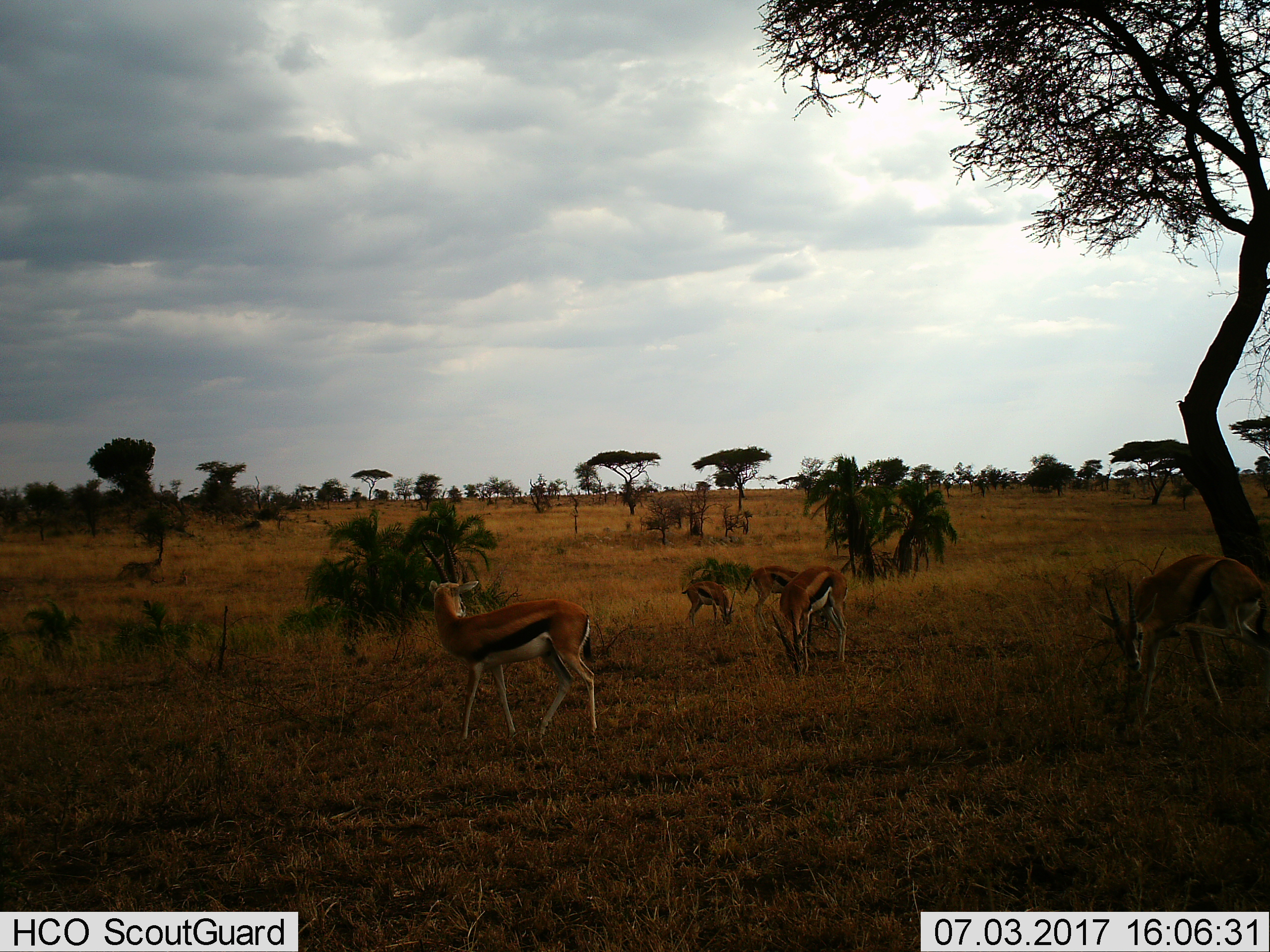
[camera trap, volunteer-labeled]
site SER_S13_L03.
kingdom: Animalia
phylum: Chordata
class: Mammalia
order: Artiodactyla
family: Bovidae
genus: Eudorcas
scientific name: Eudorcas thomsonii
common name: thomson's gazelle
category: gazellethomsons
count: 5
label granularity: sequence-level